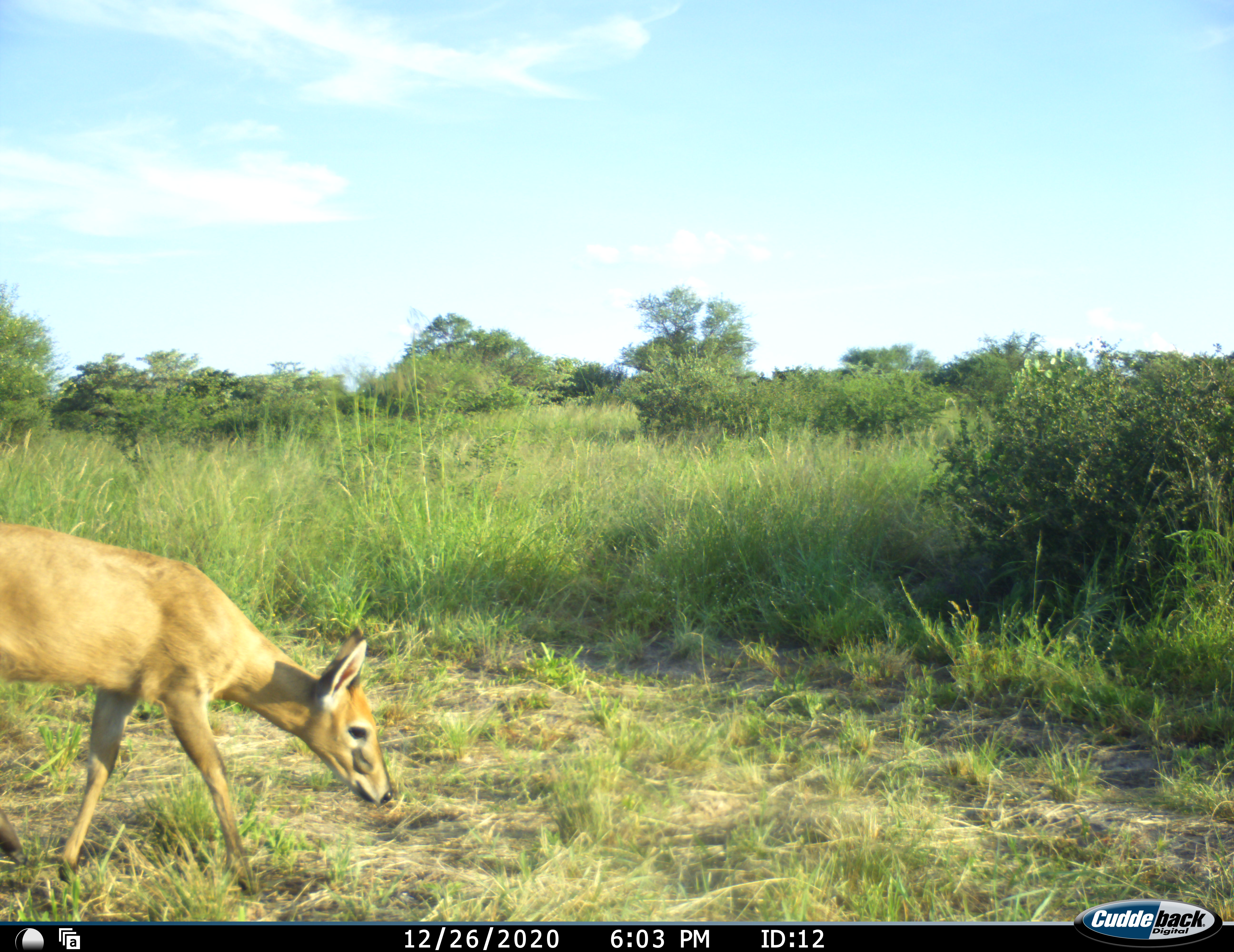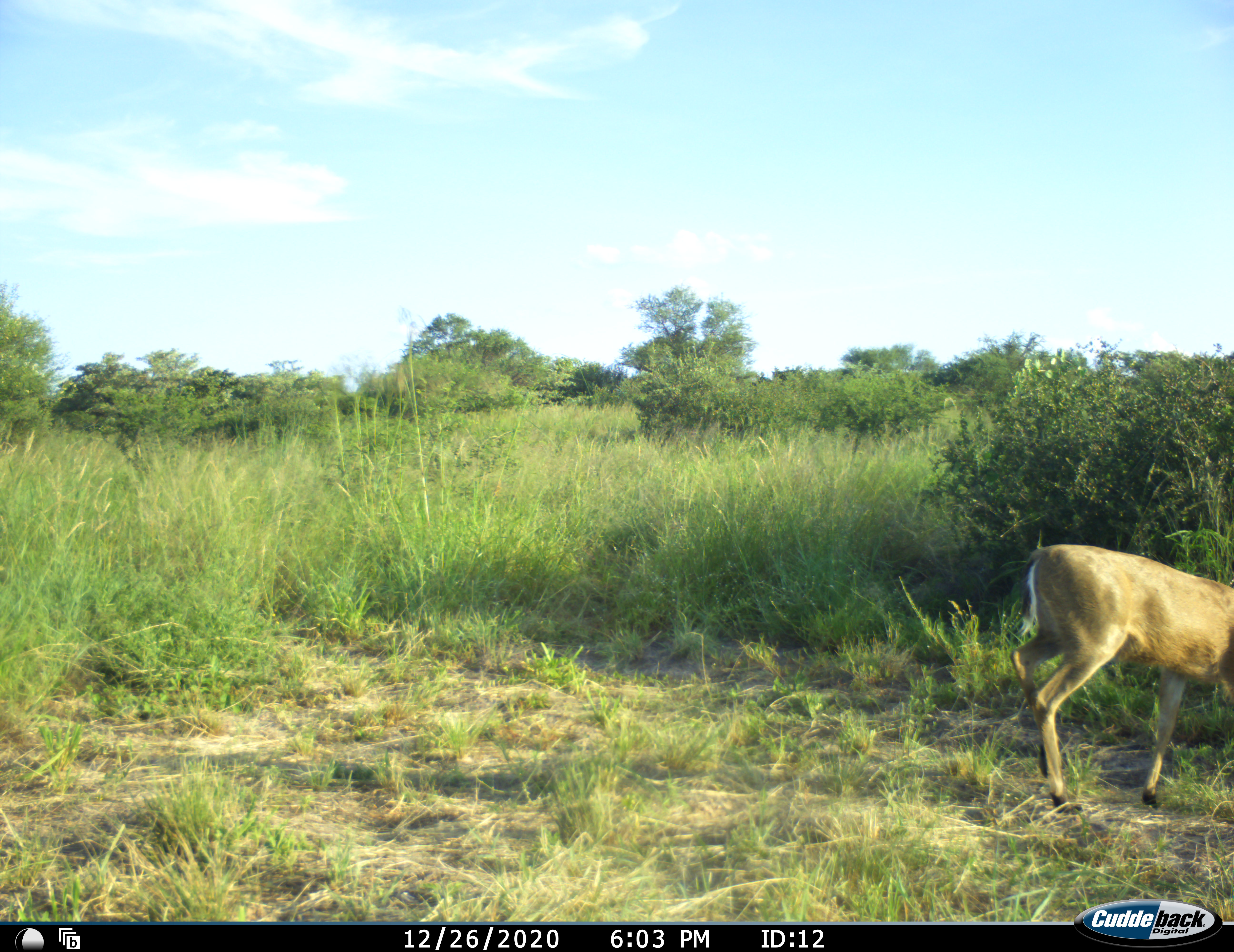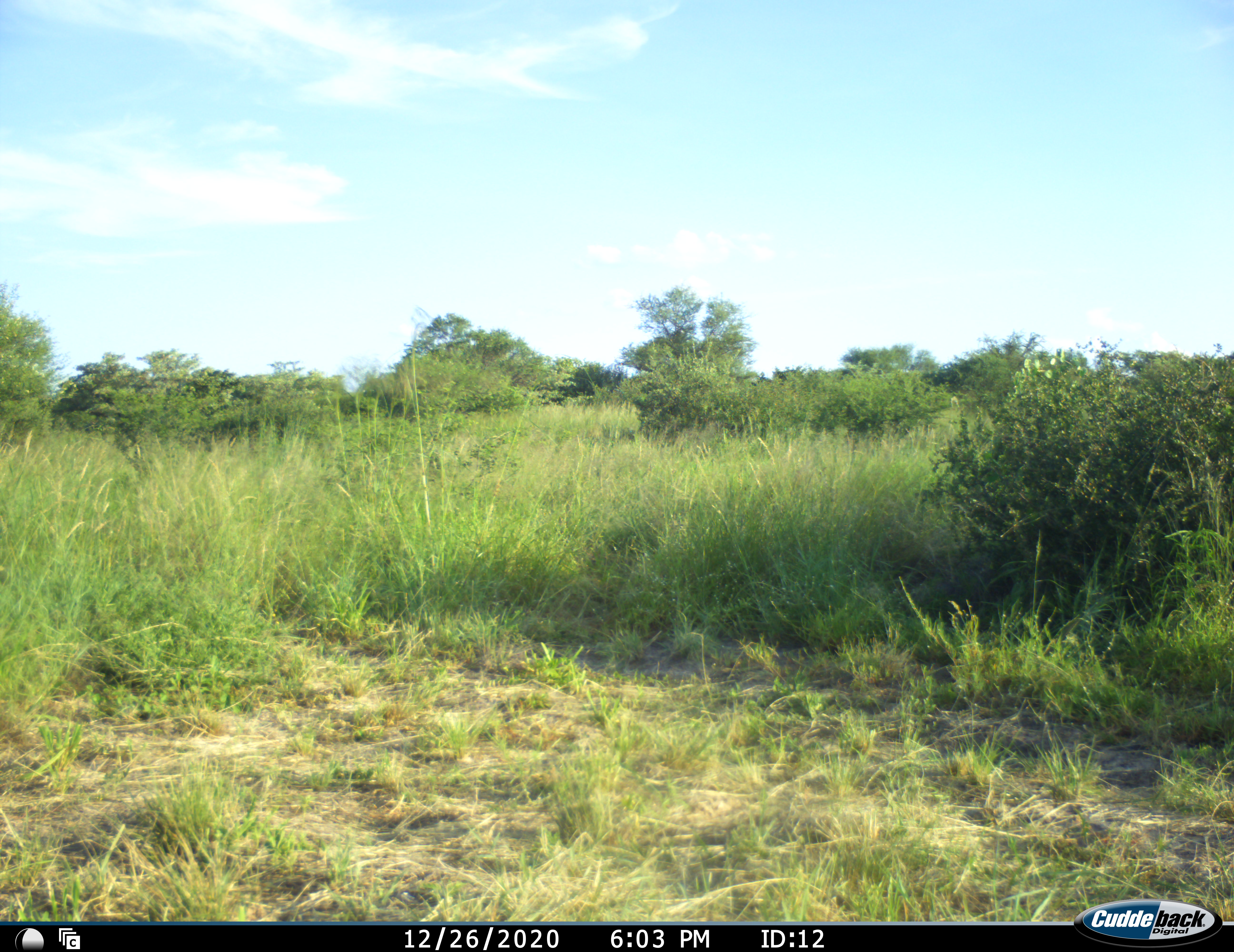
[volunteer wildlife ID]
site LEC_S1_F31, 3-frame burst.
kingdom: Animalia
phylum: Chordata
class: Mammalia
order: Artiodactyla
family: Bovidae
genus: Sylvicapra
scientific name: Sylvicapra grimmia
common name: common duiker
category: duikercommongrey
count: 1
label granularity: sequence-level